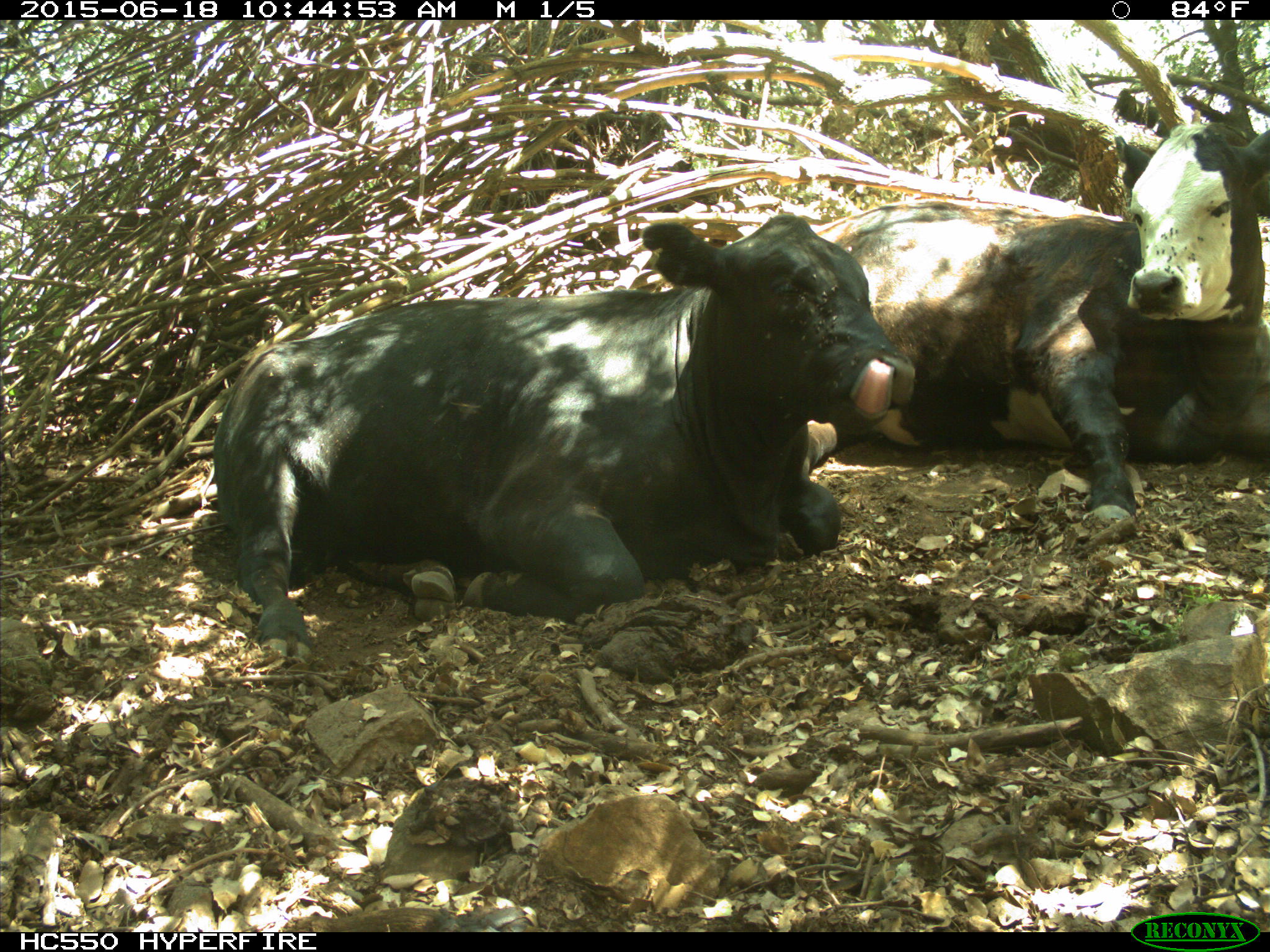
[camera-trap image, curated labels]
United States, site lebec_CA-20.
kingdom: Animalia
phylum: Chordata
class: Mammalia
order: Artiodactyla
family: Bovidae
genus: Bos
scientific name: Bos taurus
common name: domestic cow